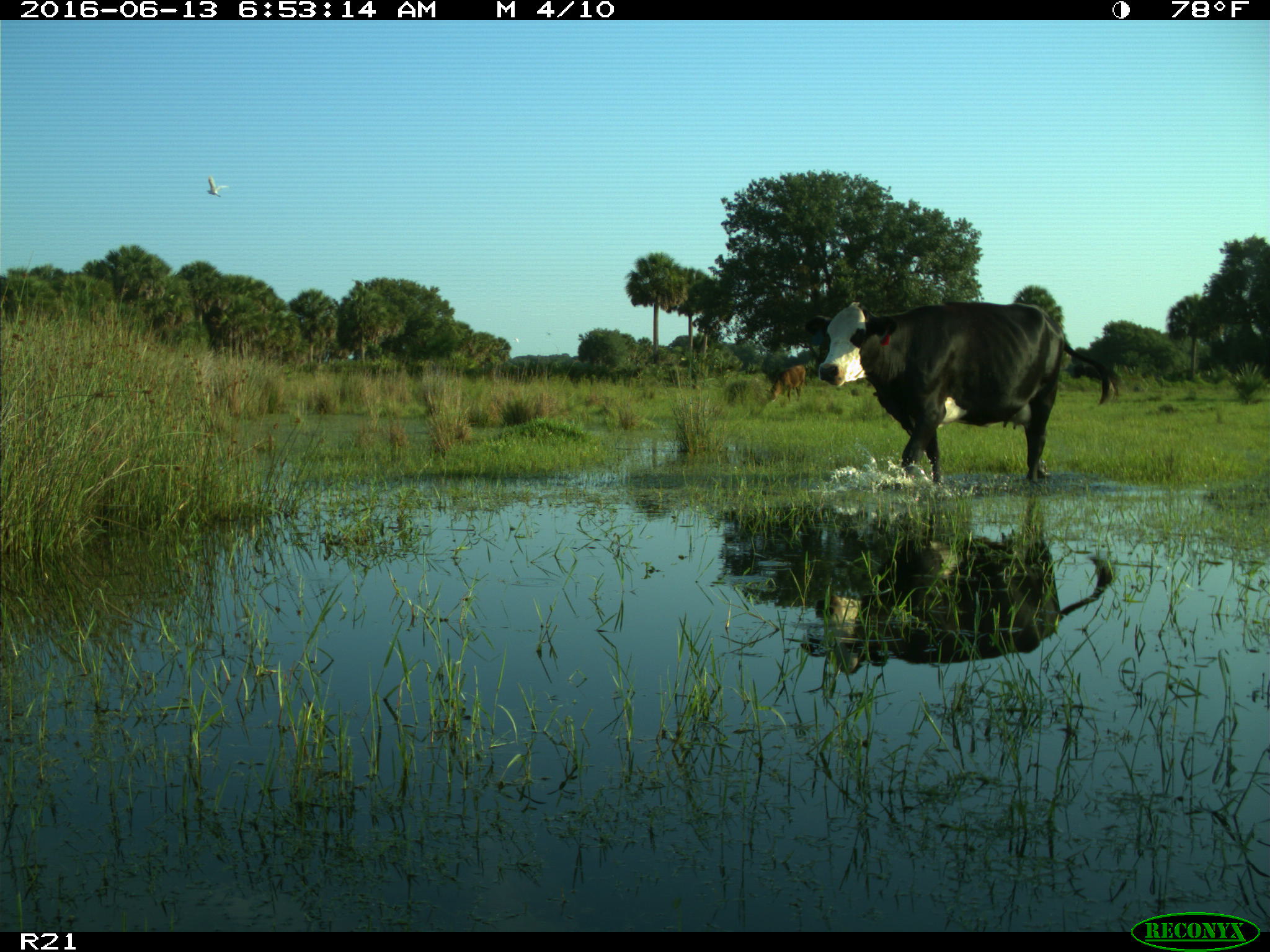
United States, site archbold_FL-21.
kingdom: Animalia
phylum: Chordata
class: Mammalia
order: Artiodactyla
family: Bovidae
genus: Bos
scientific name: Bos taurus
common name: domestic cow